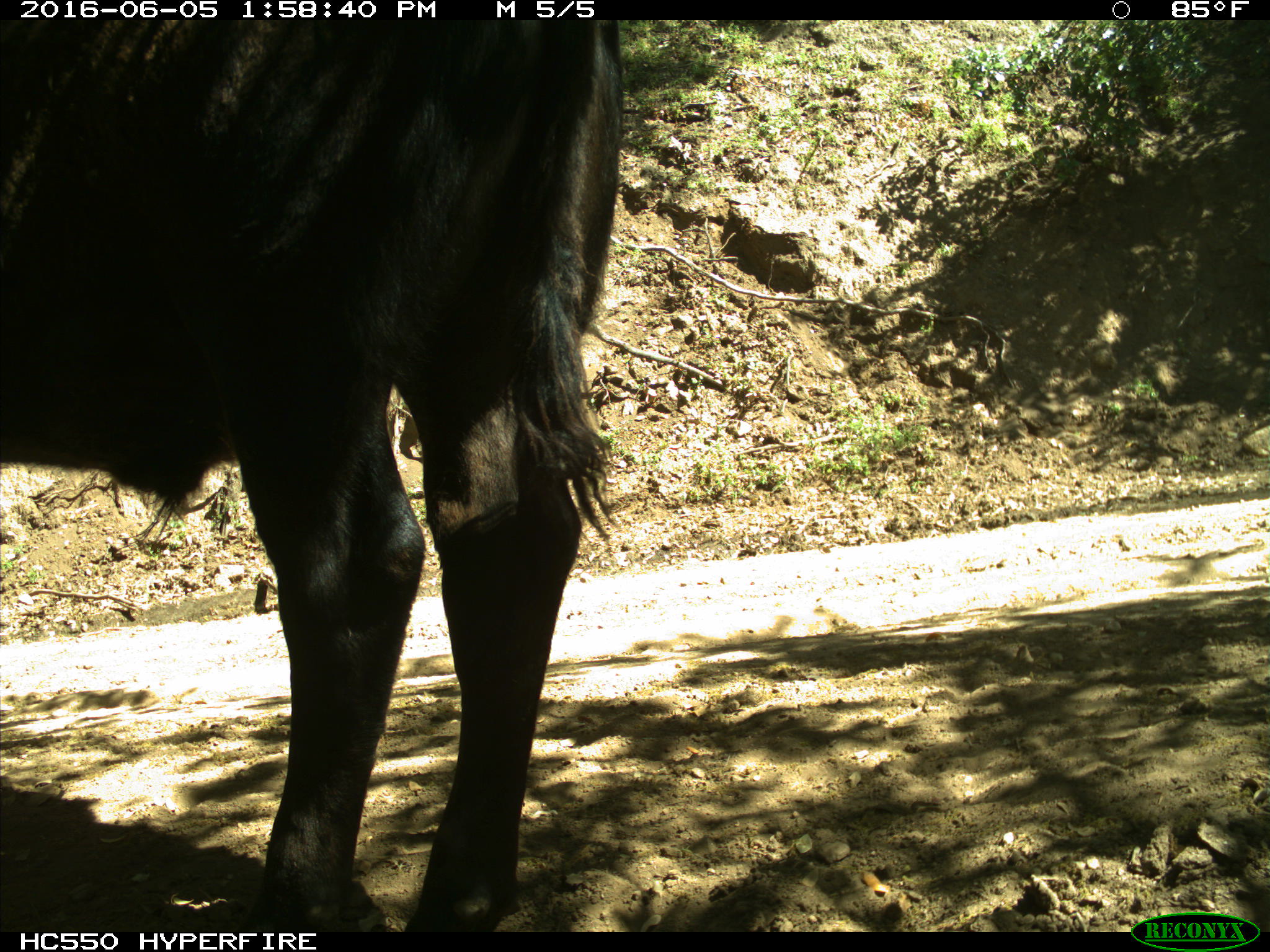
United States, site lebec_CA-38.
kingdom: Animalia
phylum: Chordata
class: Mammalia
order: Artiodactyla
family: Bovidae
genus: Bos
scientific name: Bos taurus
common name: domestic cow